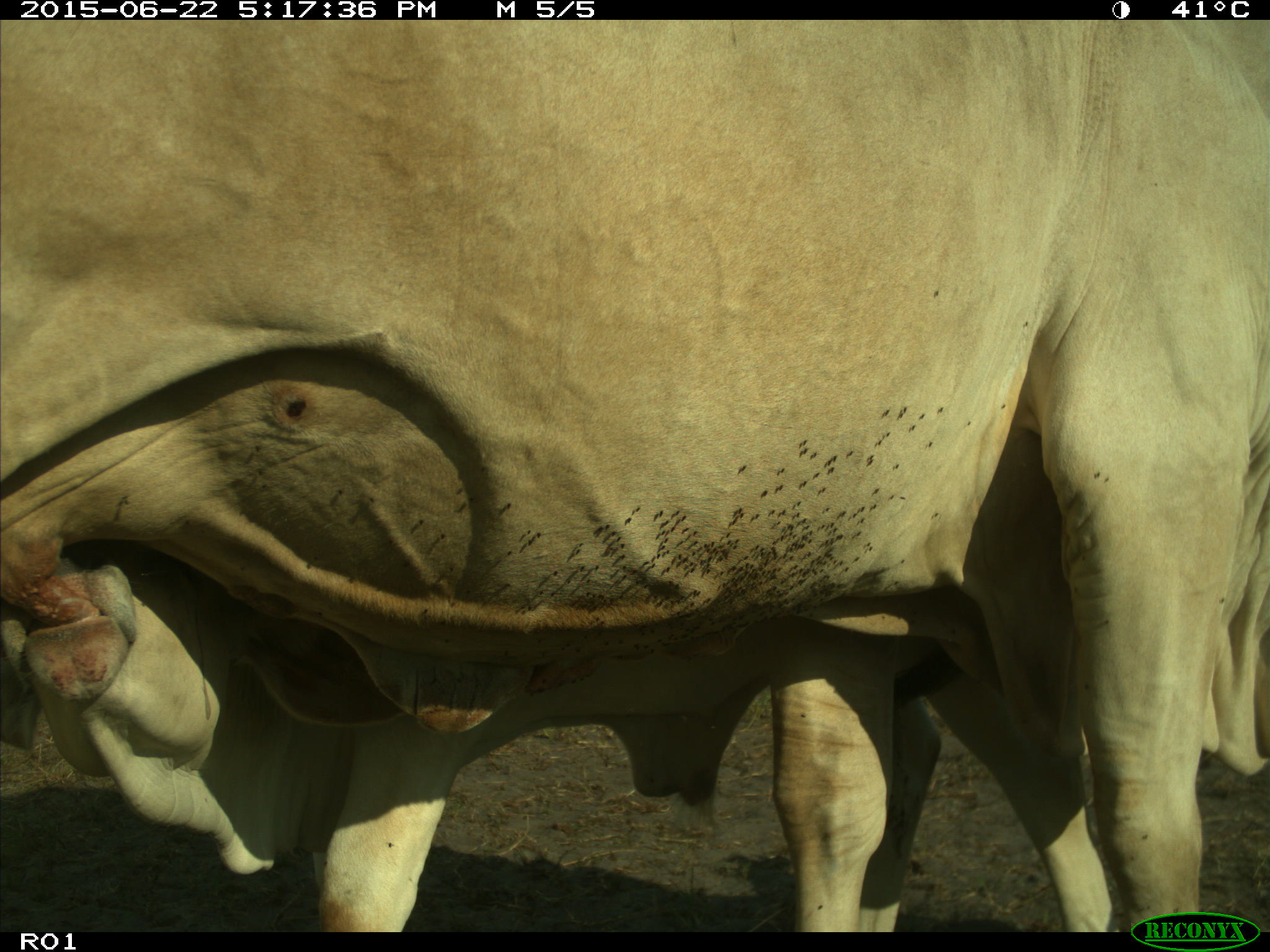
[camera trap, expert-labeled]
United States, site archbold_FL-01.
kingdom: Animalia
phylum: Chordata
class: Mammalia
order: Artiodactyla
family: Bovidae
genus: Bos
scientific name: Bos taurus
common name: domestic cow